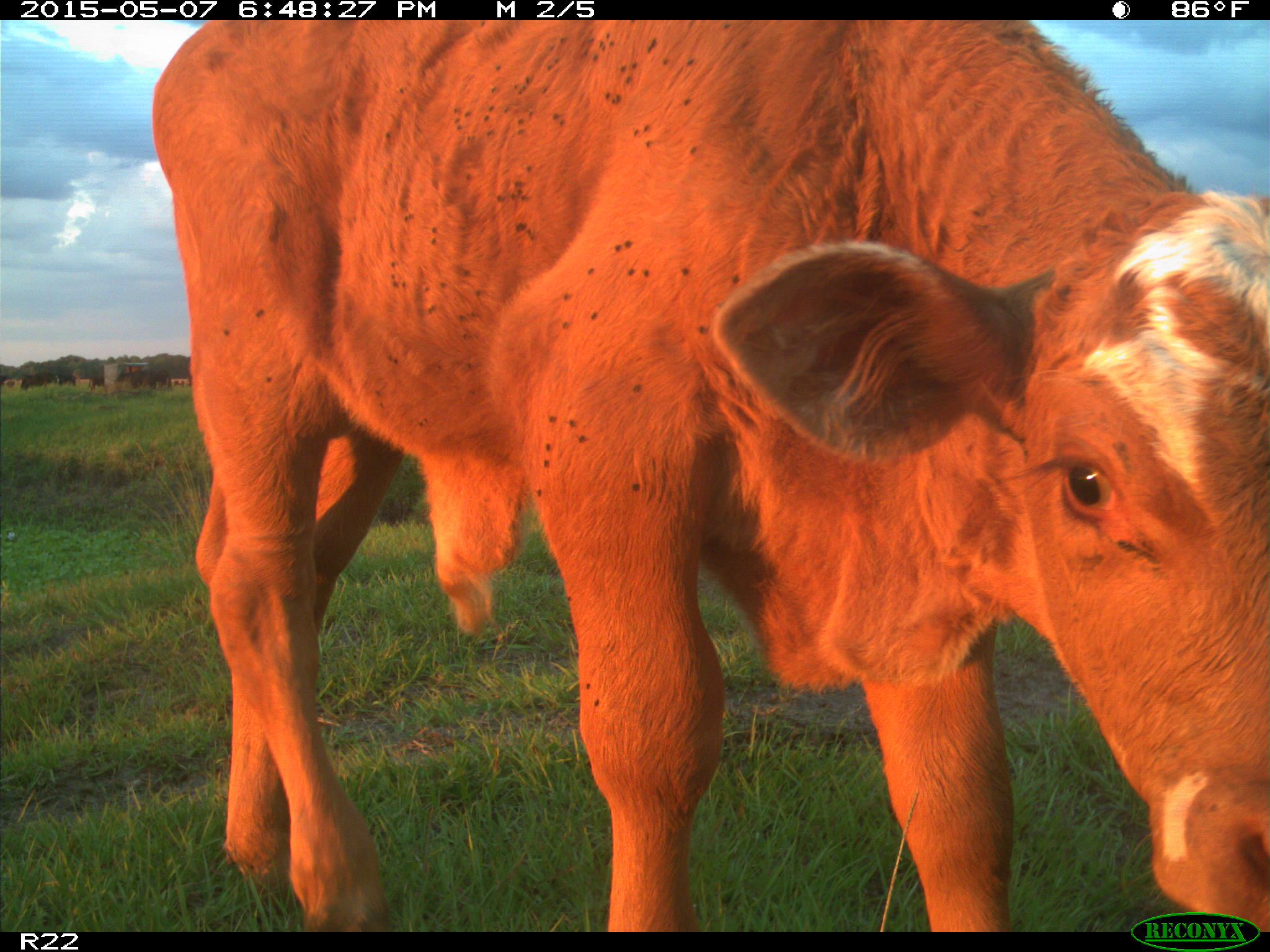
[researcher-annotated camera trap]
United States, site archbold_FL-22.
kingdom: Animalia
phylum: Chordata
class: Mammalia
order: Artiodactyla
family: Bovidae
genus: Bos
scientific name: Bos taurus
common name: domestic cow